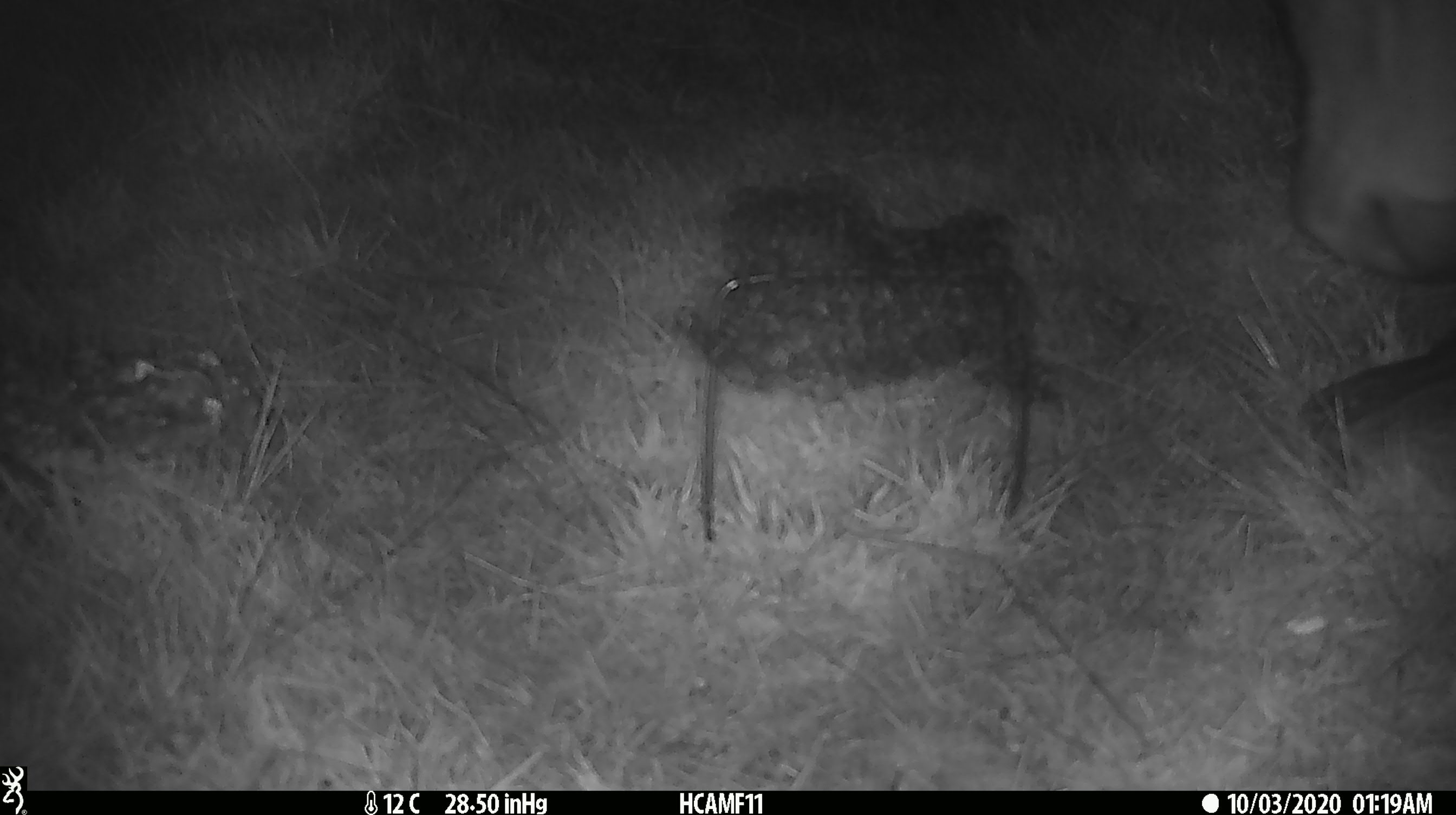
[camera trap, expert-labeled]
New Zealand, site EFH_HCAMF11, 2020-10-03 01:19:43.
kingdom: Animalia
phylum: Chordata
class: Mammalia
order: Artiodactyla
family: Bovidae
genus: Bos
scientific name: Bos taurus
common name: domestic cow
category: cow